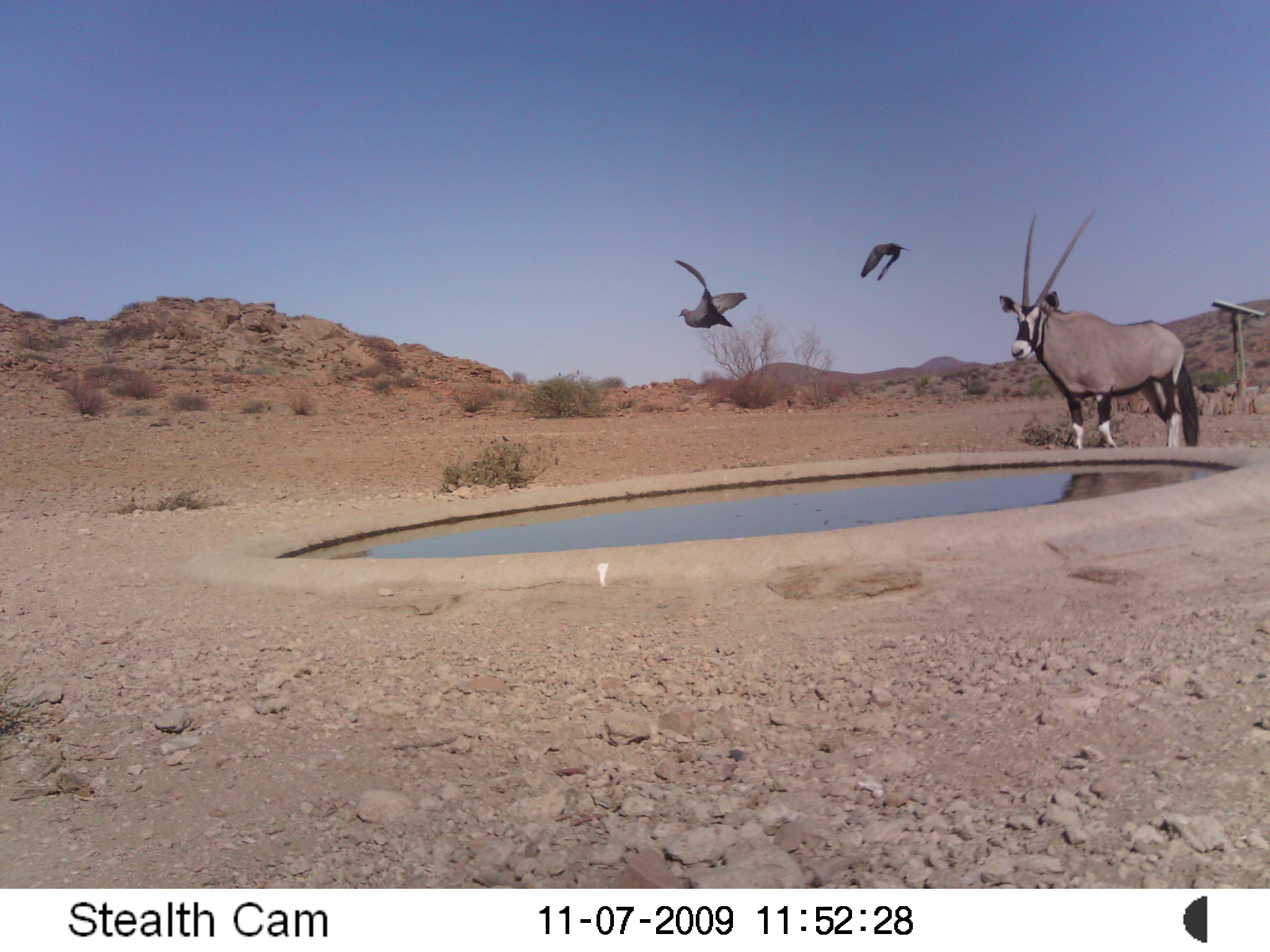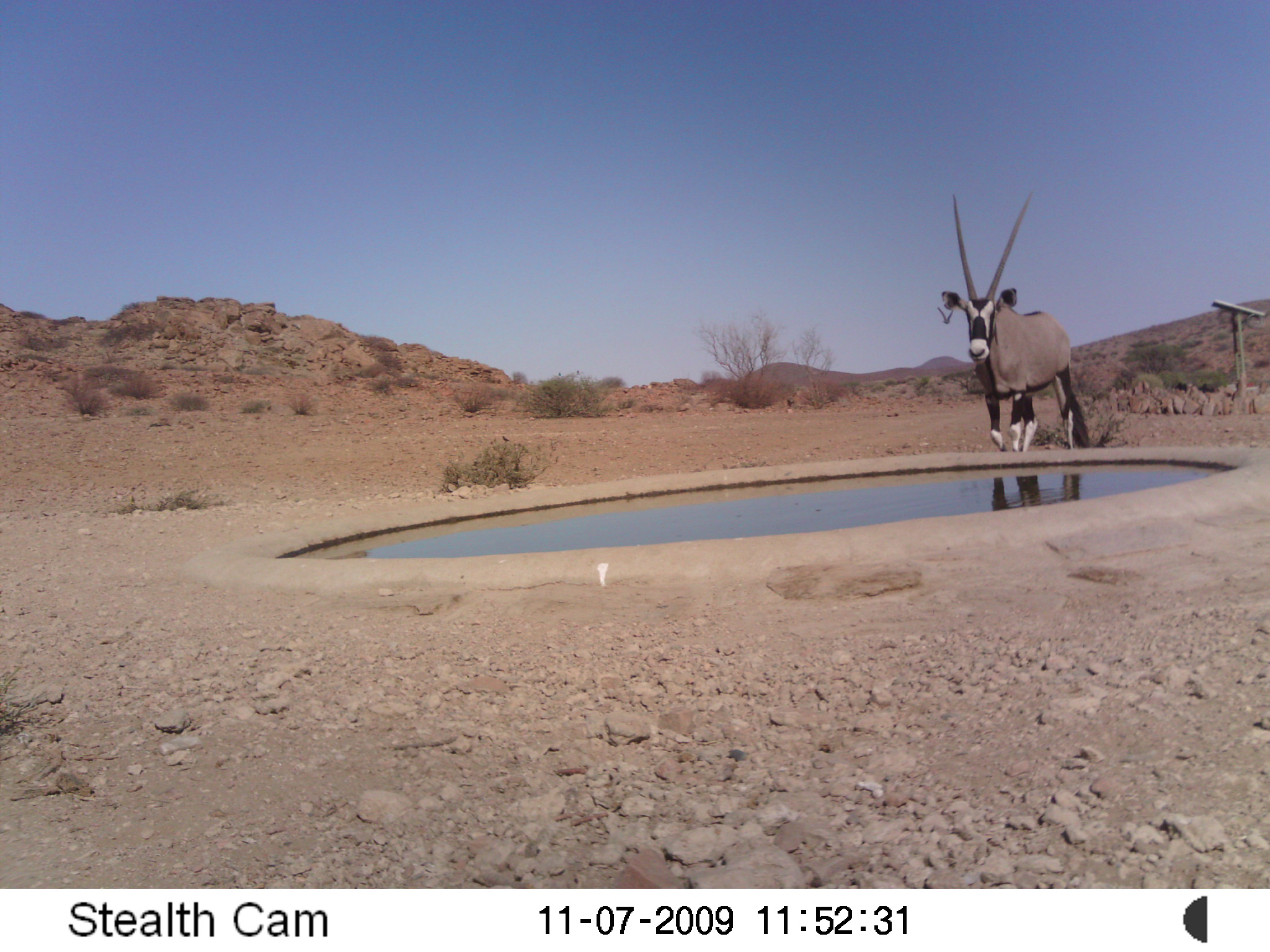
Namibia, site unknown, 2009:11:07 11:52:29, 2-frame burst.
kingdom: Animalia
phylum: Chordata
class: Mammalia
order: Artiodactyla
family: Bovidae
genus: Oryx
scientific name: Oryx gazella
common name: gemsbok